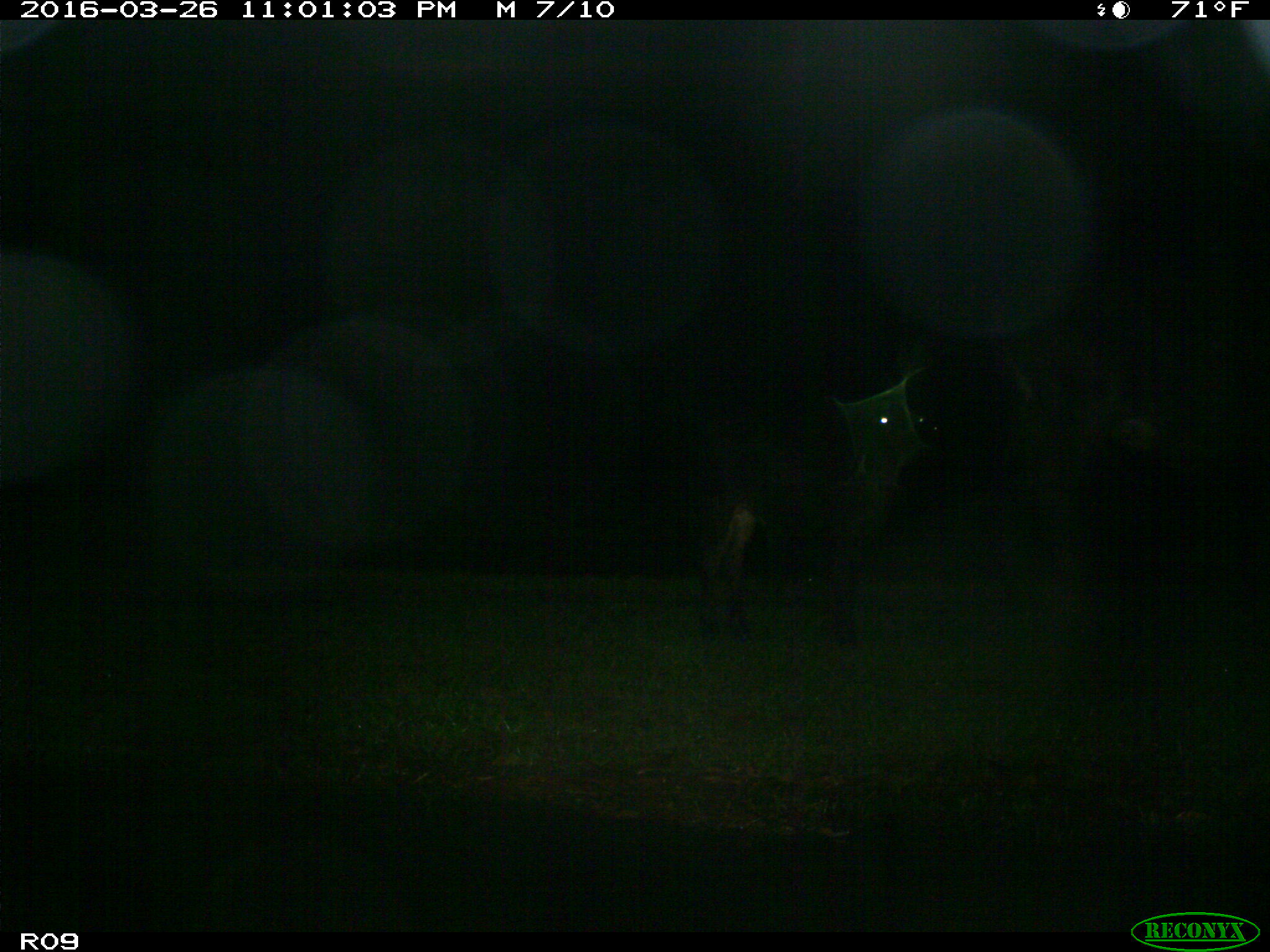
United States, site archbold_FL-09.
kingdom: Animalia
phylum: Chordata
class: Mammalia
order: Artiodactyla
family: Bovidae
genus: Bos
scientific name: Bos taurus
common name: domestic cow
Bos taurus (domestic cow).